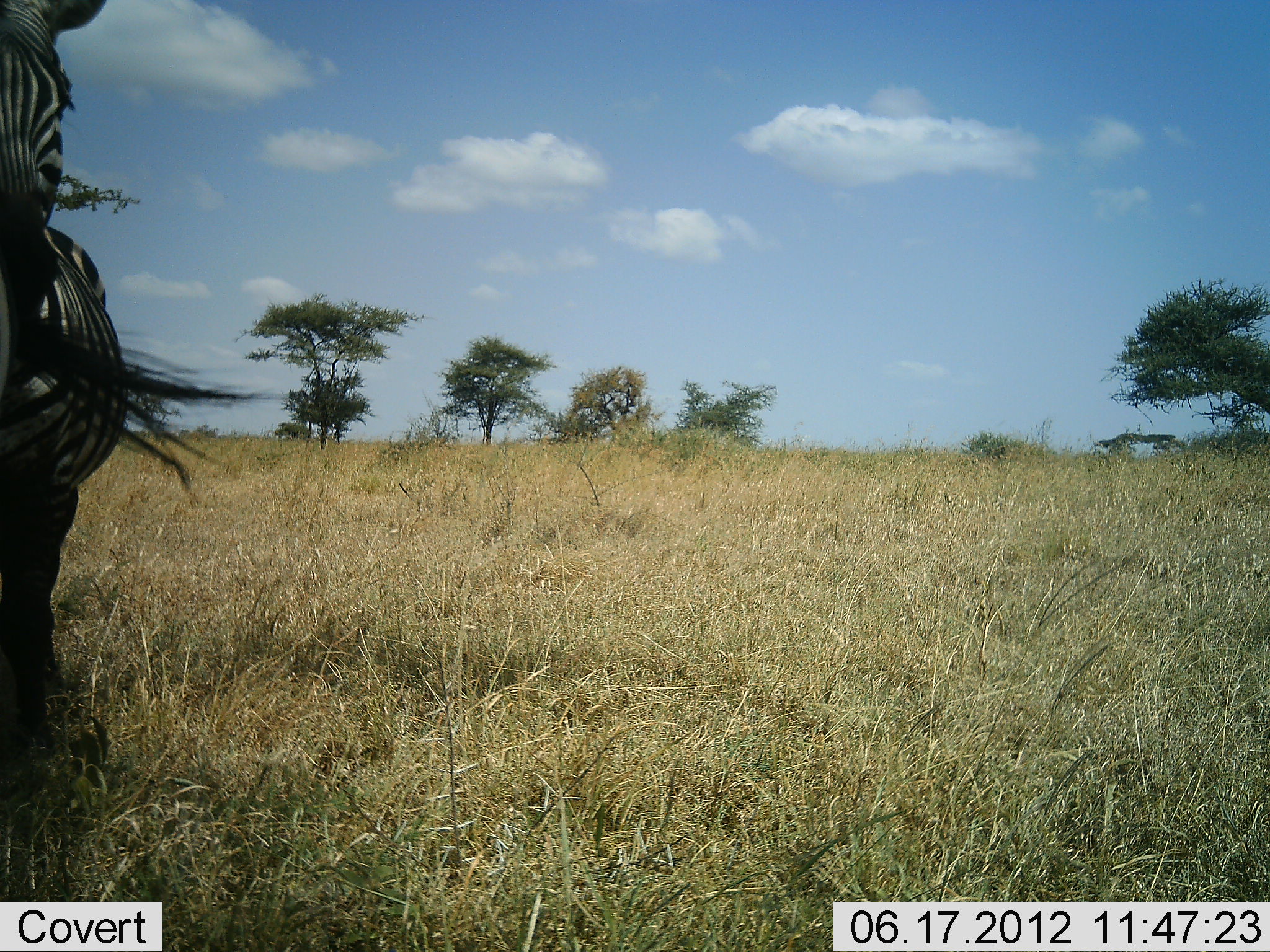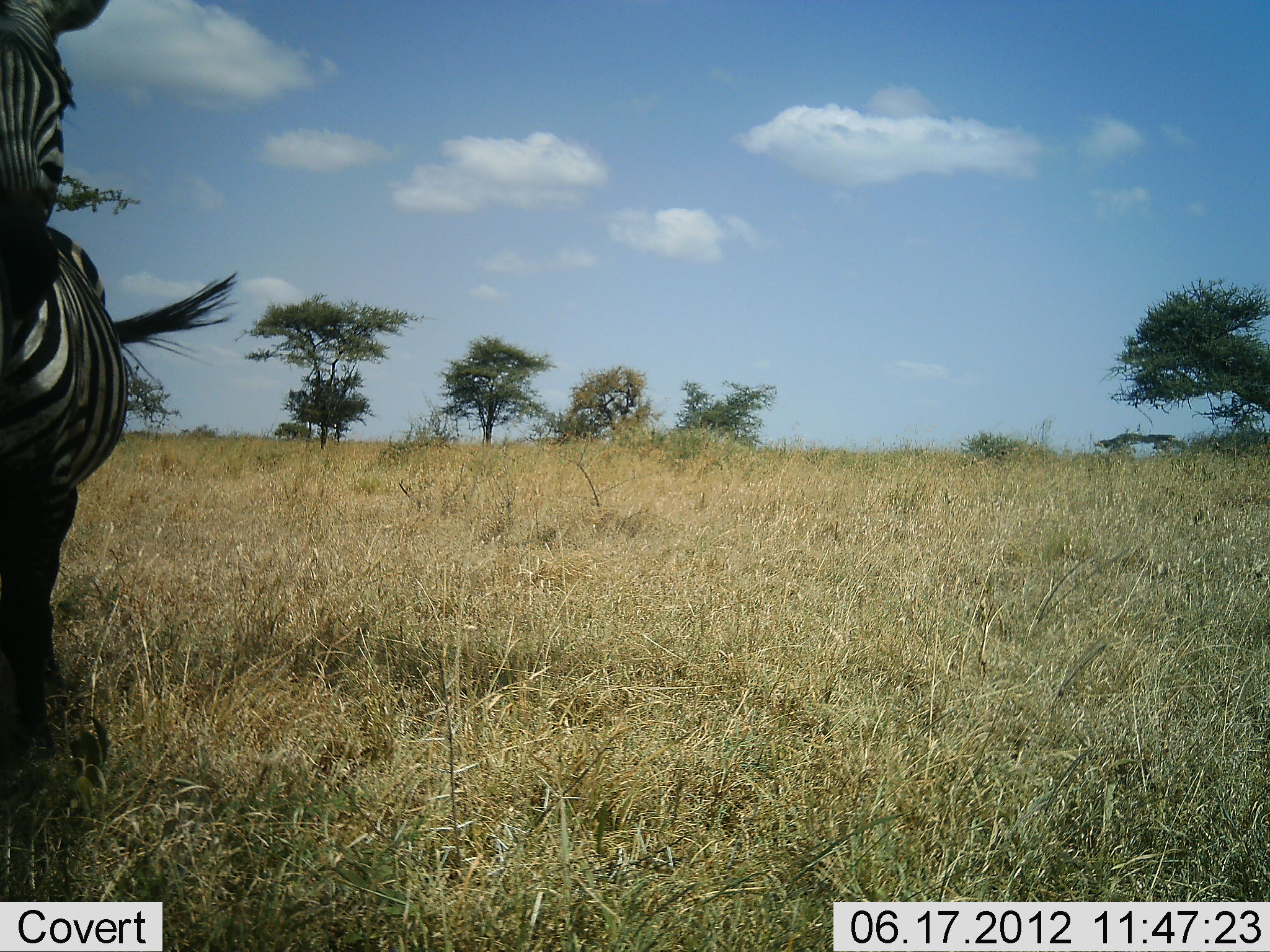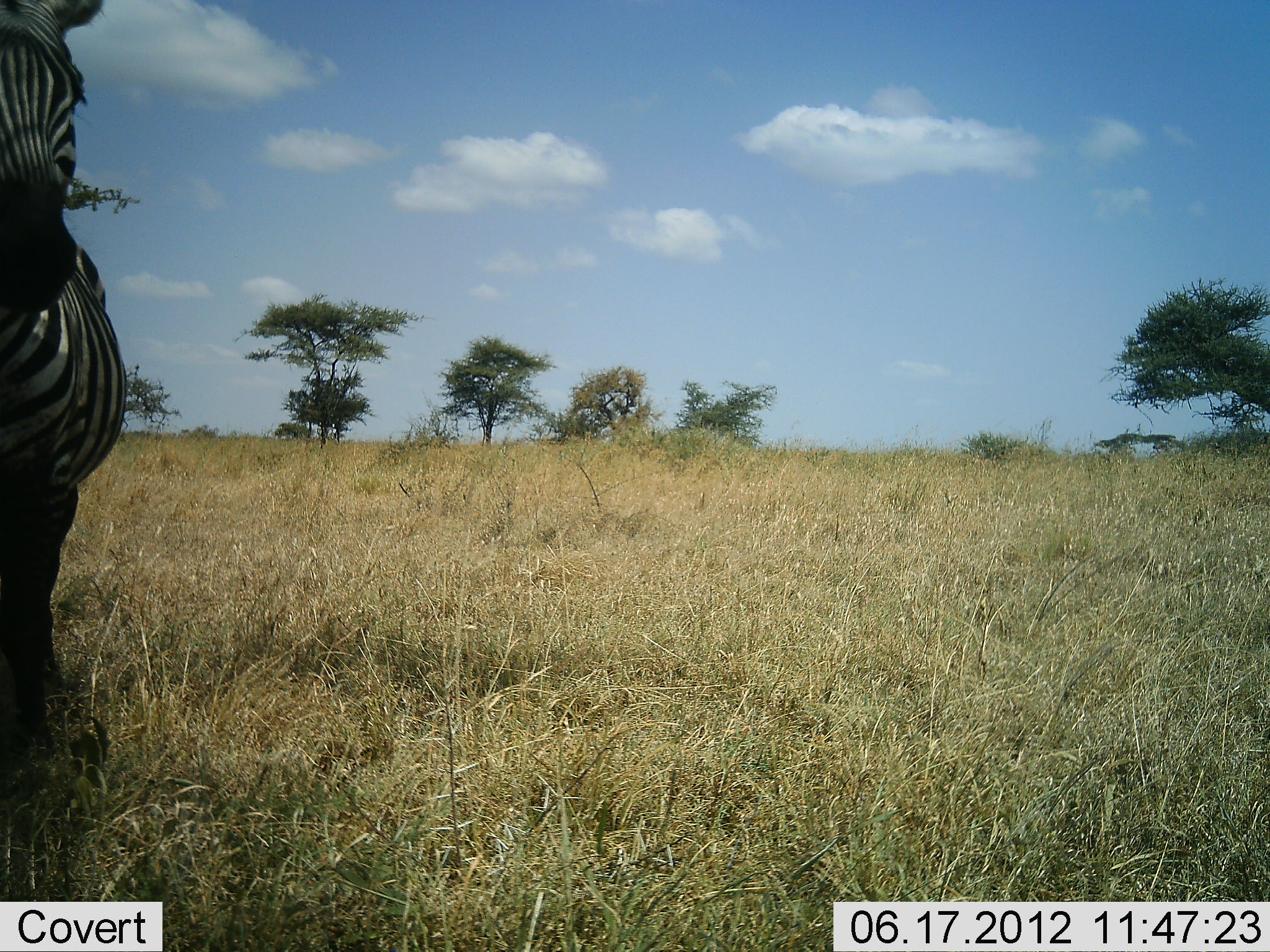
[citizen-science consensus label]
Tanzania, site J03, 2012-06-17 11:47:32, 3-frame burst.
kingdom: Animalia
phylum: Chordata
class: Mammalia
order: Perissodactyla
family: Equidae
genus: Equus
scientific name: Equus quagga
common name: plains zebra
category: zebra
Zebra (plains zebra) (Equus quagga), count 1. Behavior (volunteer vote fractions): standing 100%, resting 0%, moving 0%, interacting 0%. Young present (vote fraction): 0%. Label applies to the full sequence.